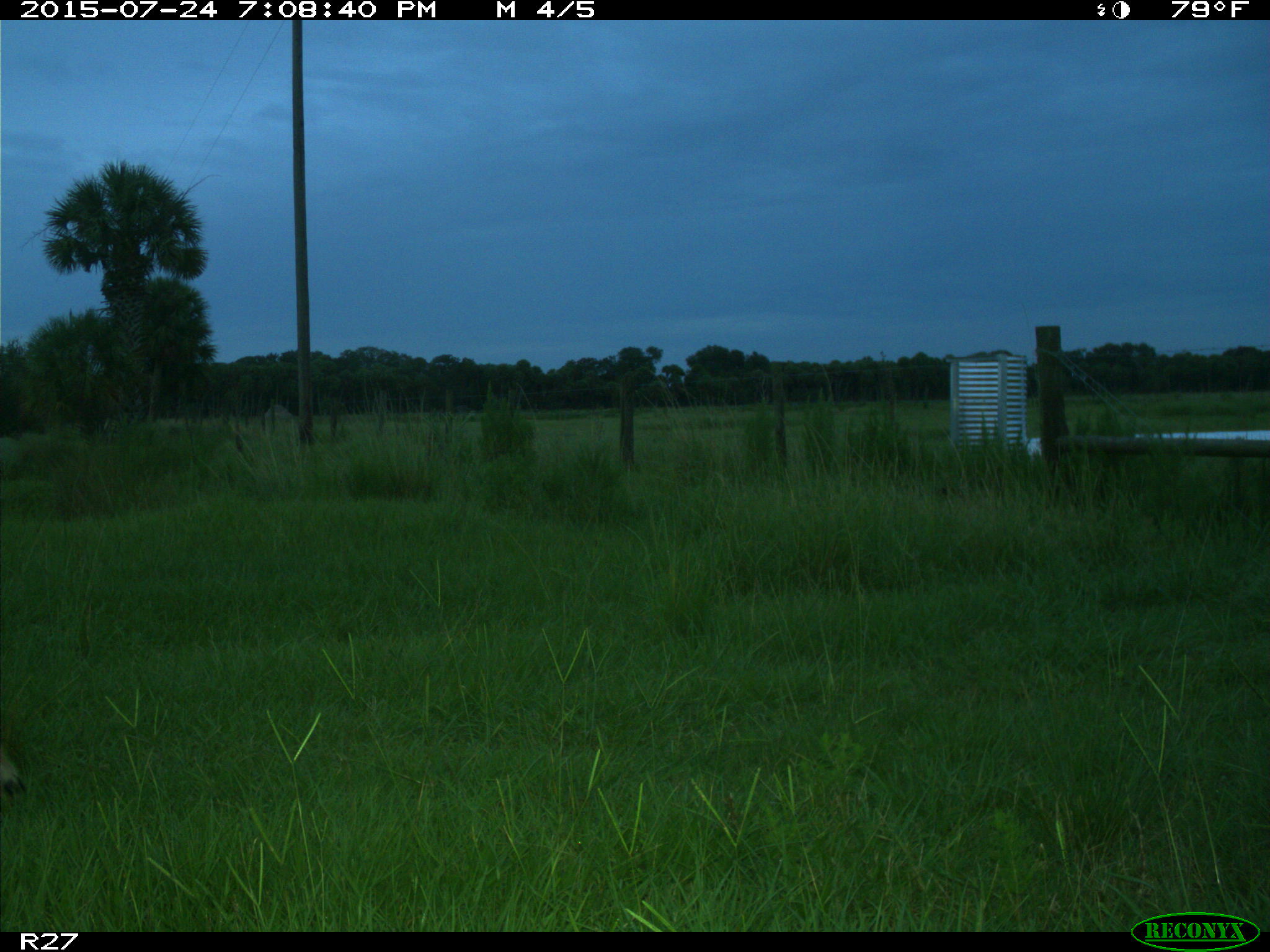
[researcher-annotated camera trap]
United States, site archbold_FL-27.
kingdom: Animalia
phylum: Chordata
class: Mammalia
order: Artiodactyla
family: Cervidae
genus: Odocoileus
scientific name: Odocoileus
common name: deer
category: unidentified deer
Unidentified deer (deer) (Odocoileus).